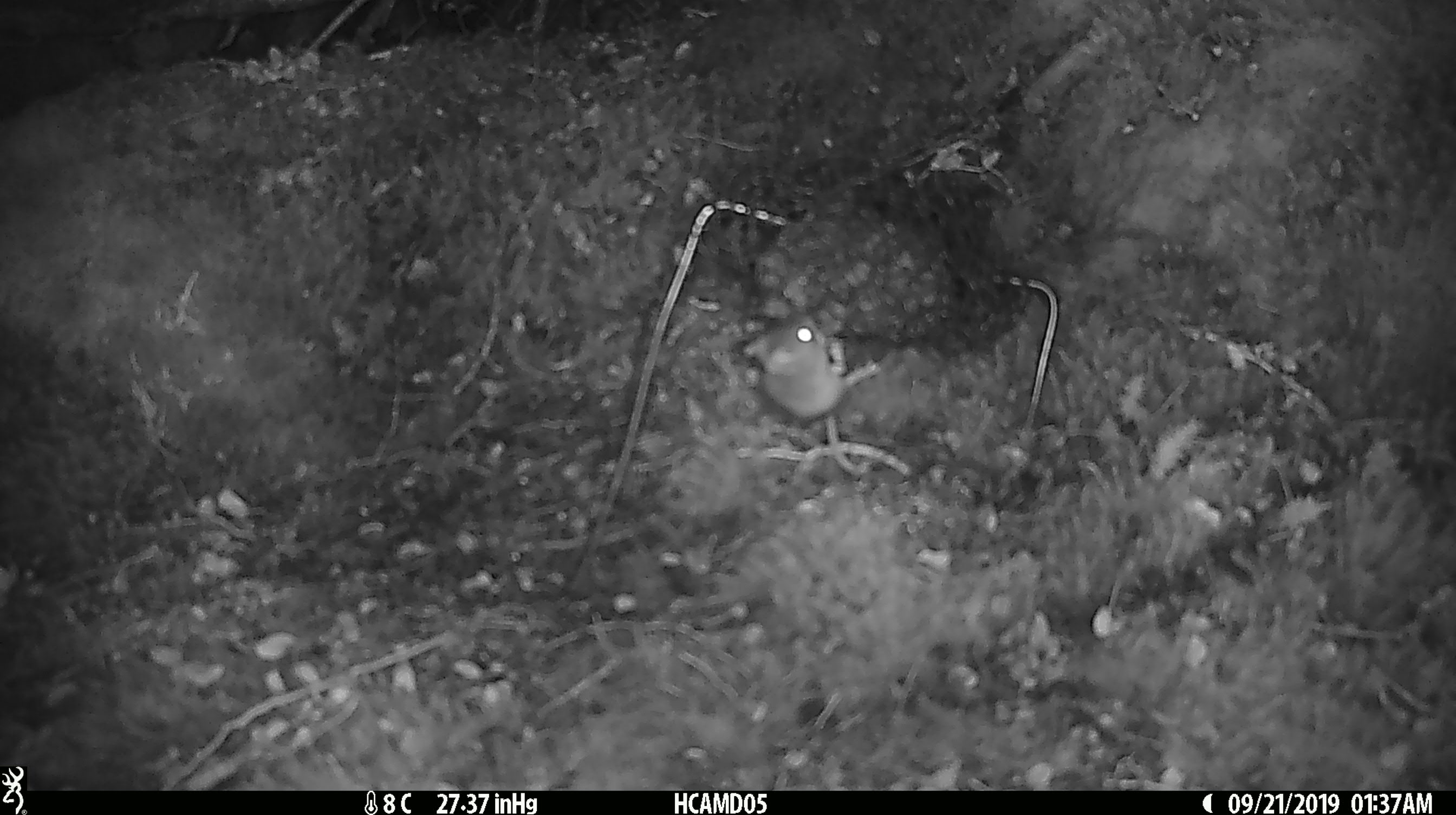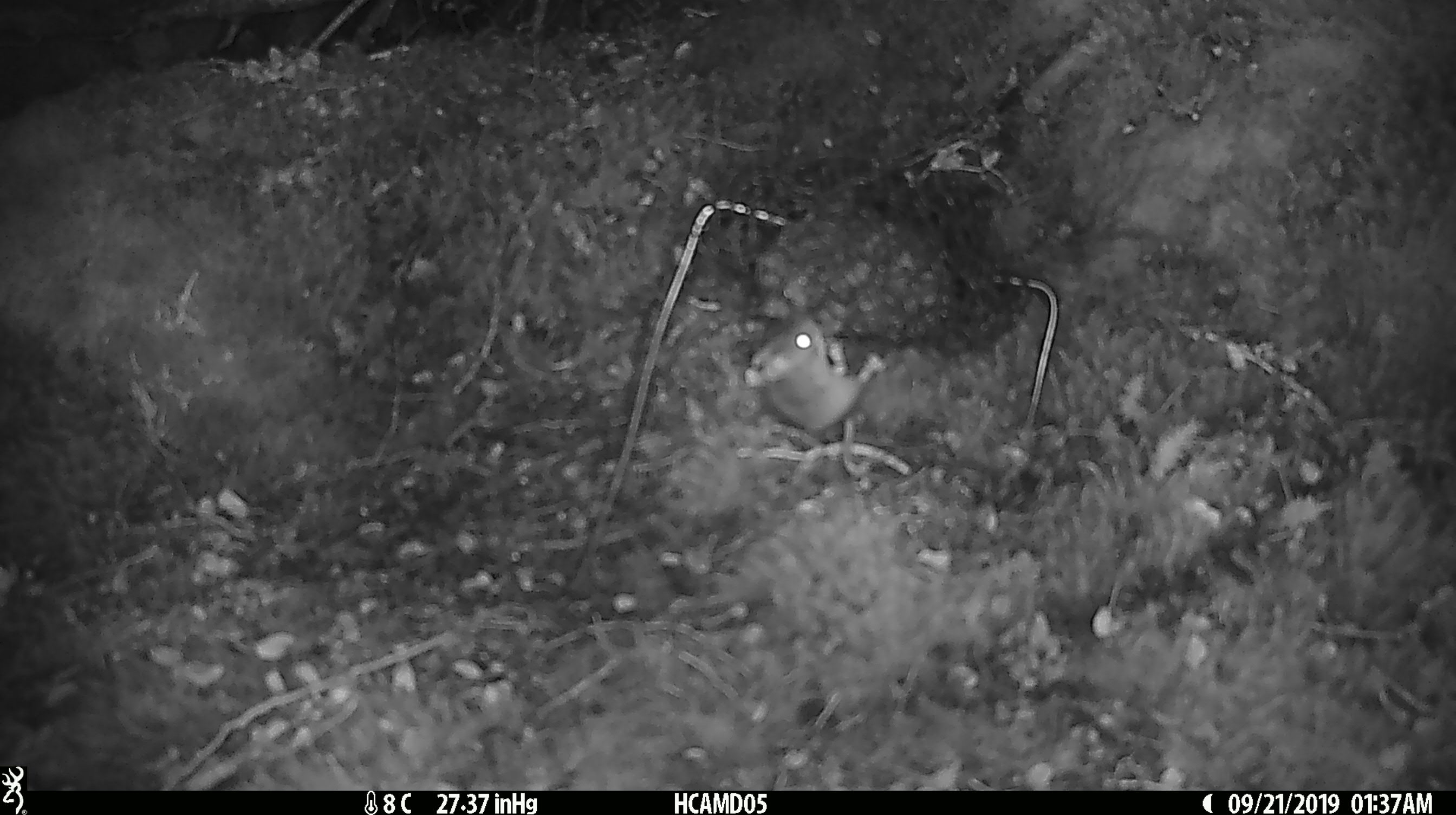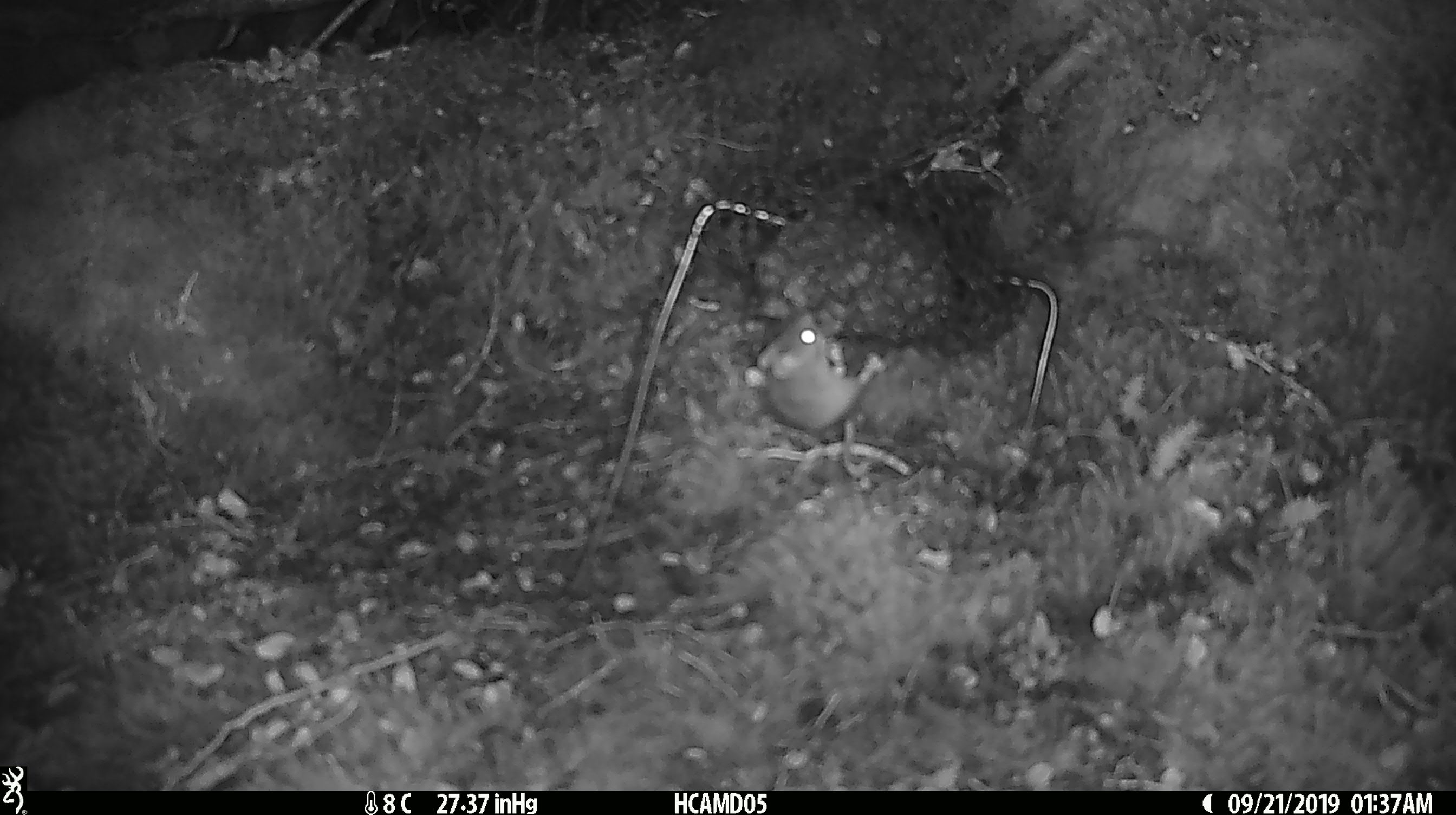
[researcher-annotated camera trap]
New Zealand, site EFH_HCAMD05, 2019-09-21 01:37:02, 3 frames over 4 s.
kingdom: Animalia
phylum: Chordata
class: Mammalia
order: Rodentia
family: Muridae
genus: Mus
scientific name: Mus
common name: mouse